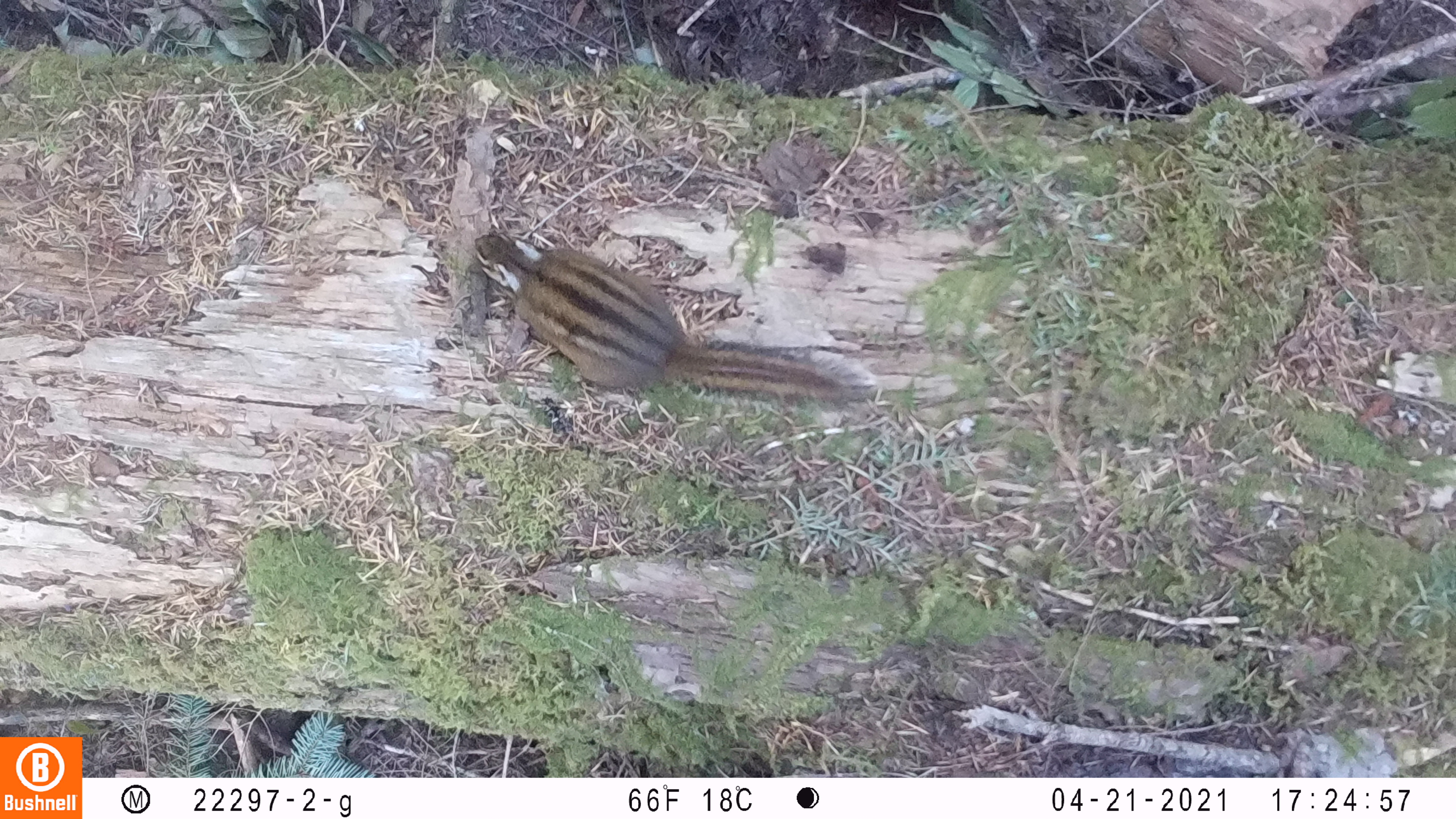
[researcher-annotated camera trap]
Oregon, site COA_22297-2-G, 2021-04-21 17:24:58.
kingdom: Animalia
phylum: Chordata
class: Mammalia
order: Rodentia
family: Sciuridae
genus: Neotamias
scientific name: Neotamias townsendii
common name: townsend's chipmunk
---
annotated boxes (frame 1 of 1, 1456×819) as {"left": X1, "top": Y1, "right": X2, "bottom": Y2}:
townsend's chipmunk: {"left": 454, "top": 212, "right": 890, "bottom": 430}